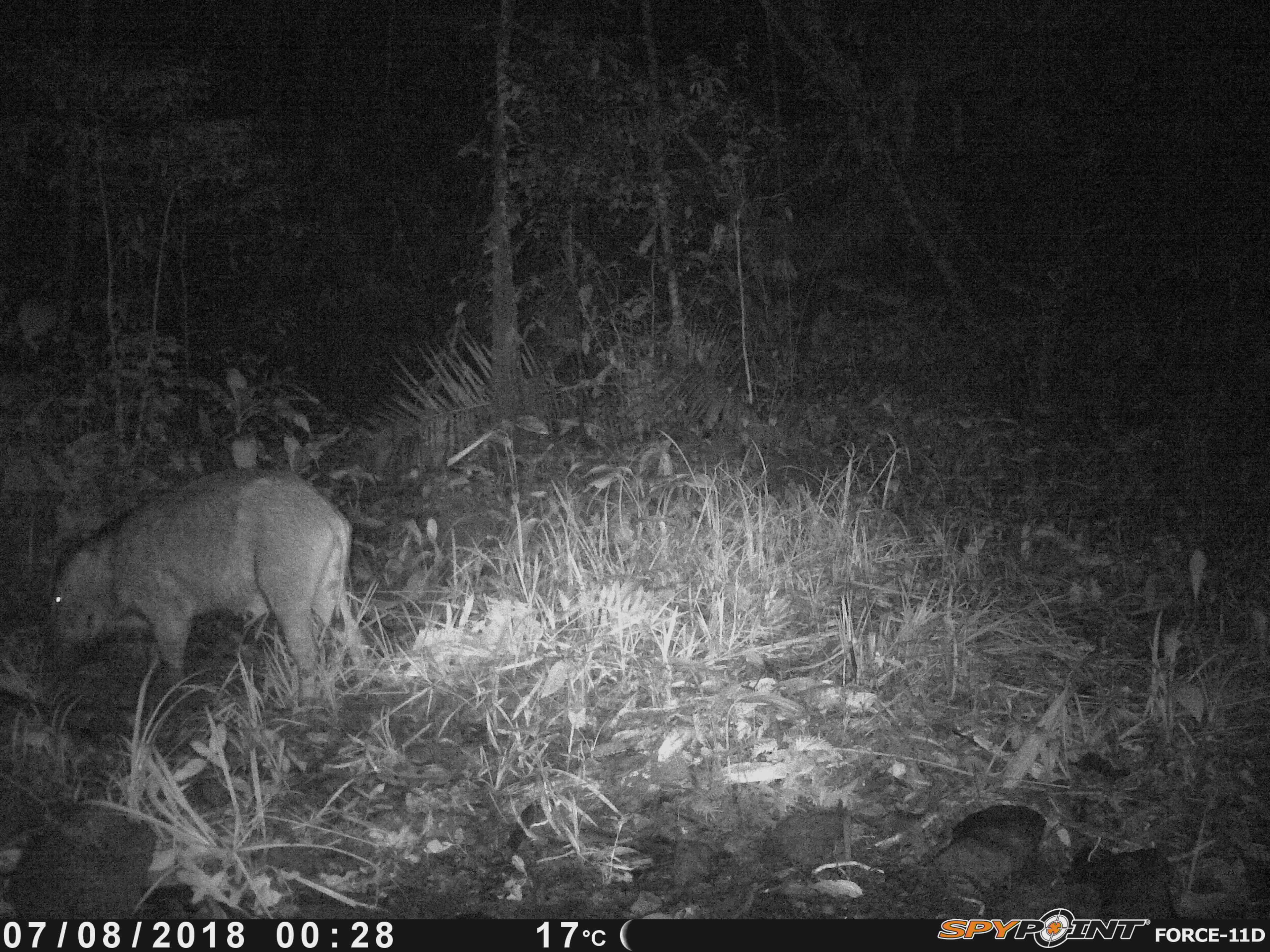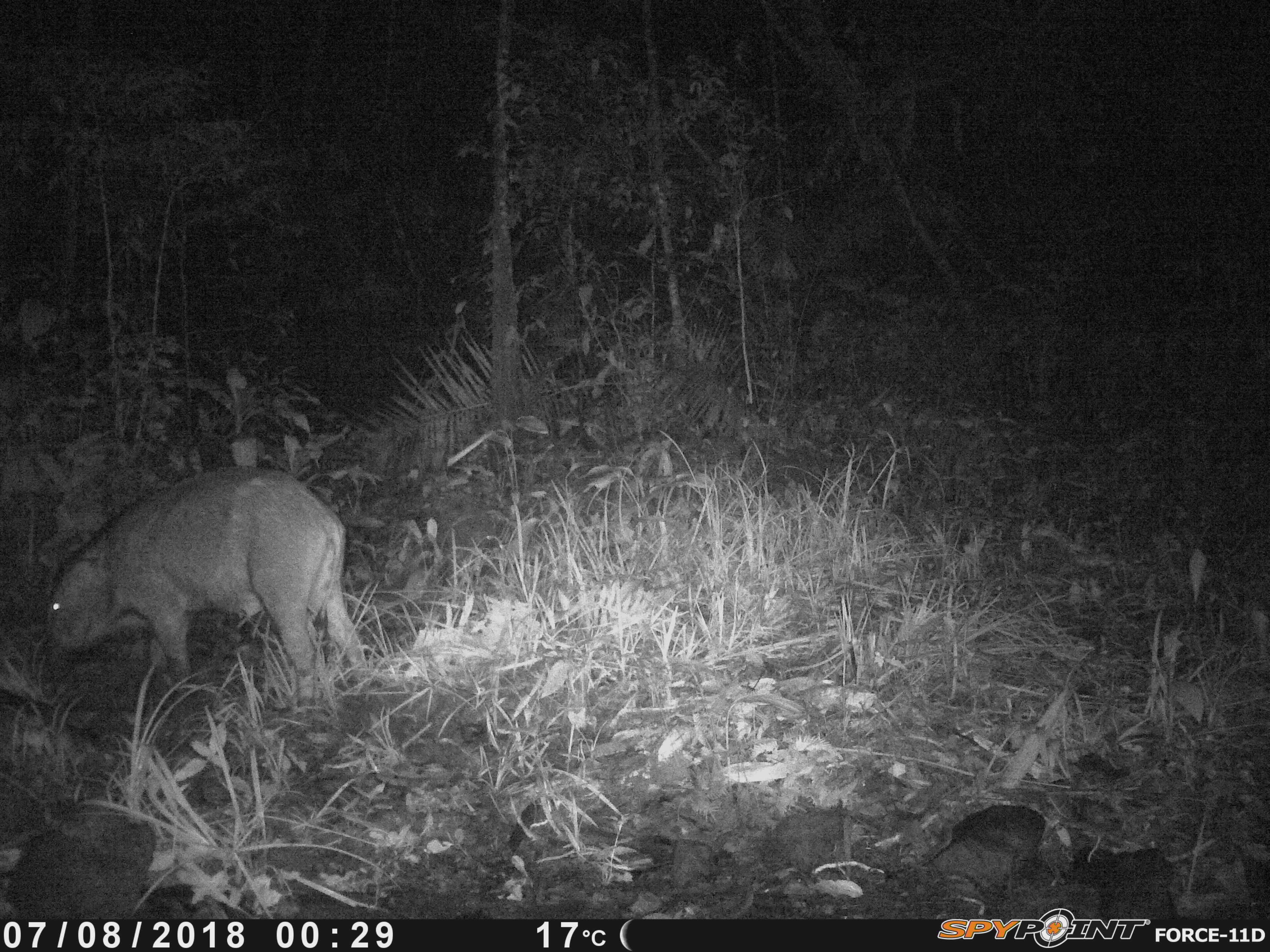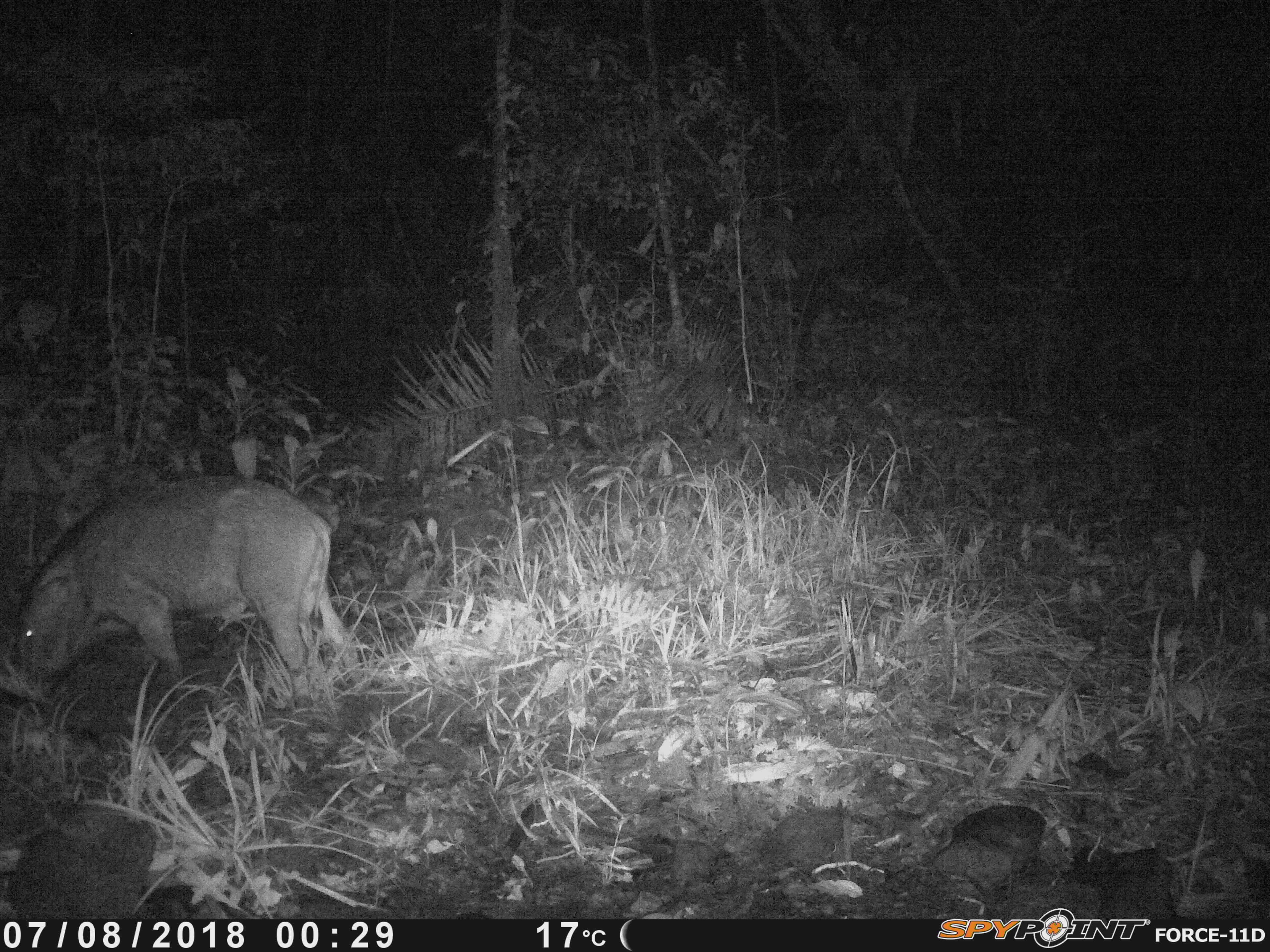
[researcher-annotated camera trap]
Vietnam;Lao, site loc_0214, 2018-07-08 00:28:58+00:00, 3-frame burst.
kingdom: Animalia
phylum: Chordata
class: Mammalia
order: Artiodactyla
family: Suidae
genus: Sus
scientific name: Sus scrofa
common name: eurasian wild pig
Eurasian wild pig (Sus scrofa). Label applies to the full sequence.